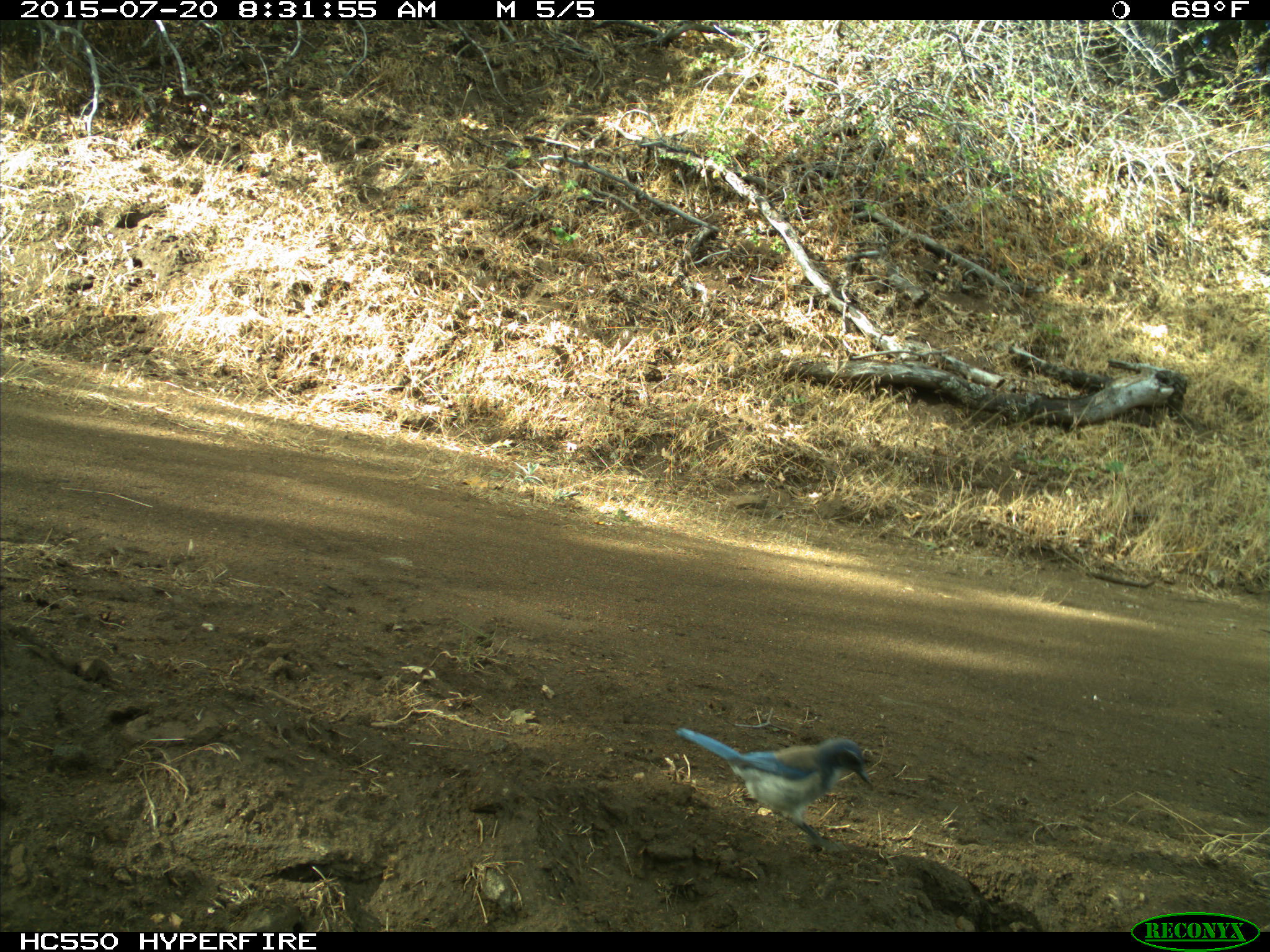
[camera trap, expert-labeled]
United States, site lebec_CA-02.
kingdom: Animalia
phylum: Chordata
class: Aves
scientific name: Aves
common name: birds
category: unidentified bird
Unidentified bird (birds) (Aves).